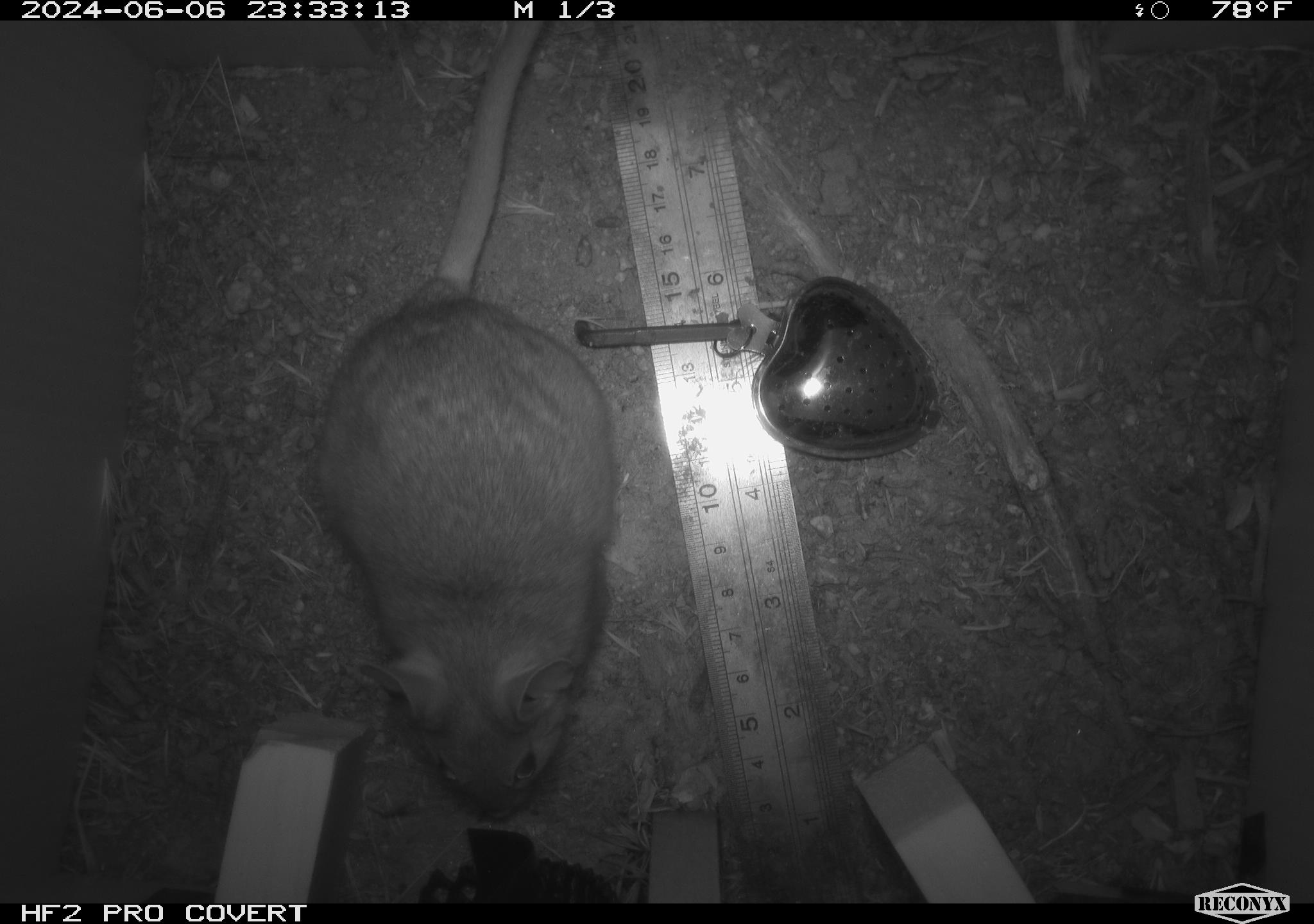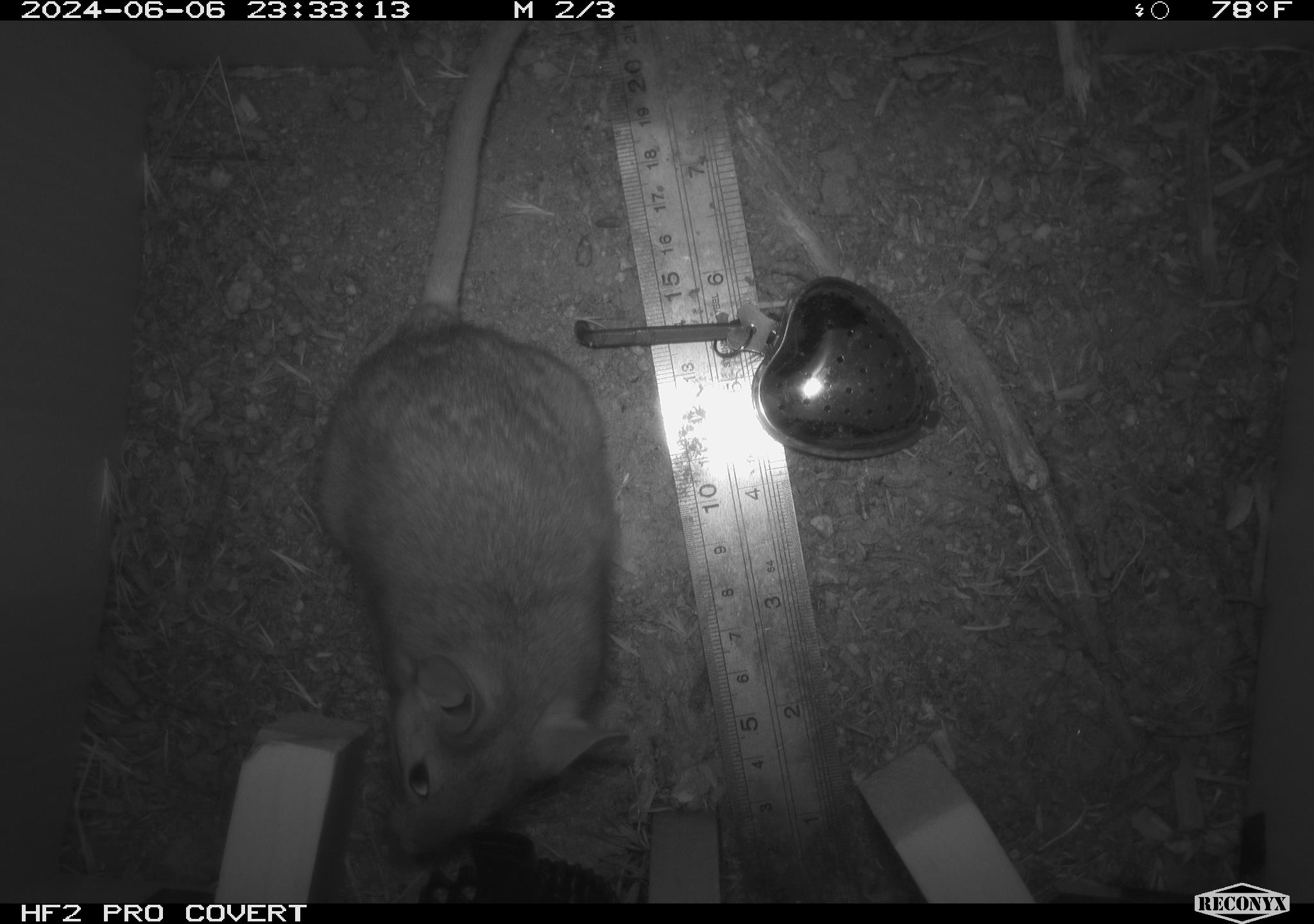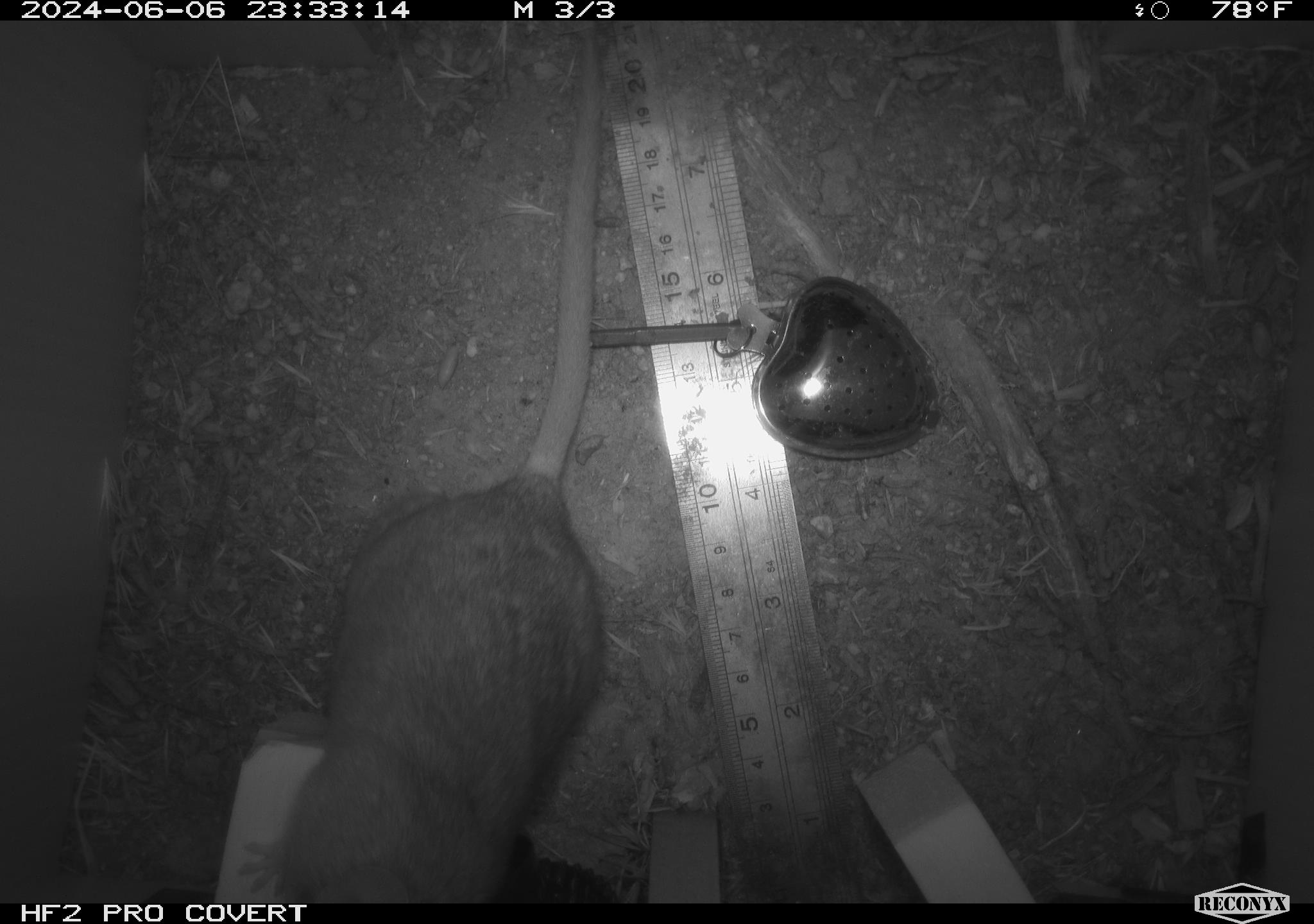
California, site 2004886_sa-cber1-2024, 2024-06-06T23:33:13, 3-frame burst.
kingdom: Animalia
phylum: Chordata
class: Mammalia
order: Rodentia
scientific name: Rodentia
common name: woodrat or rat or mouse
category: woodrat or rat or mouse species